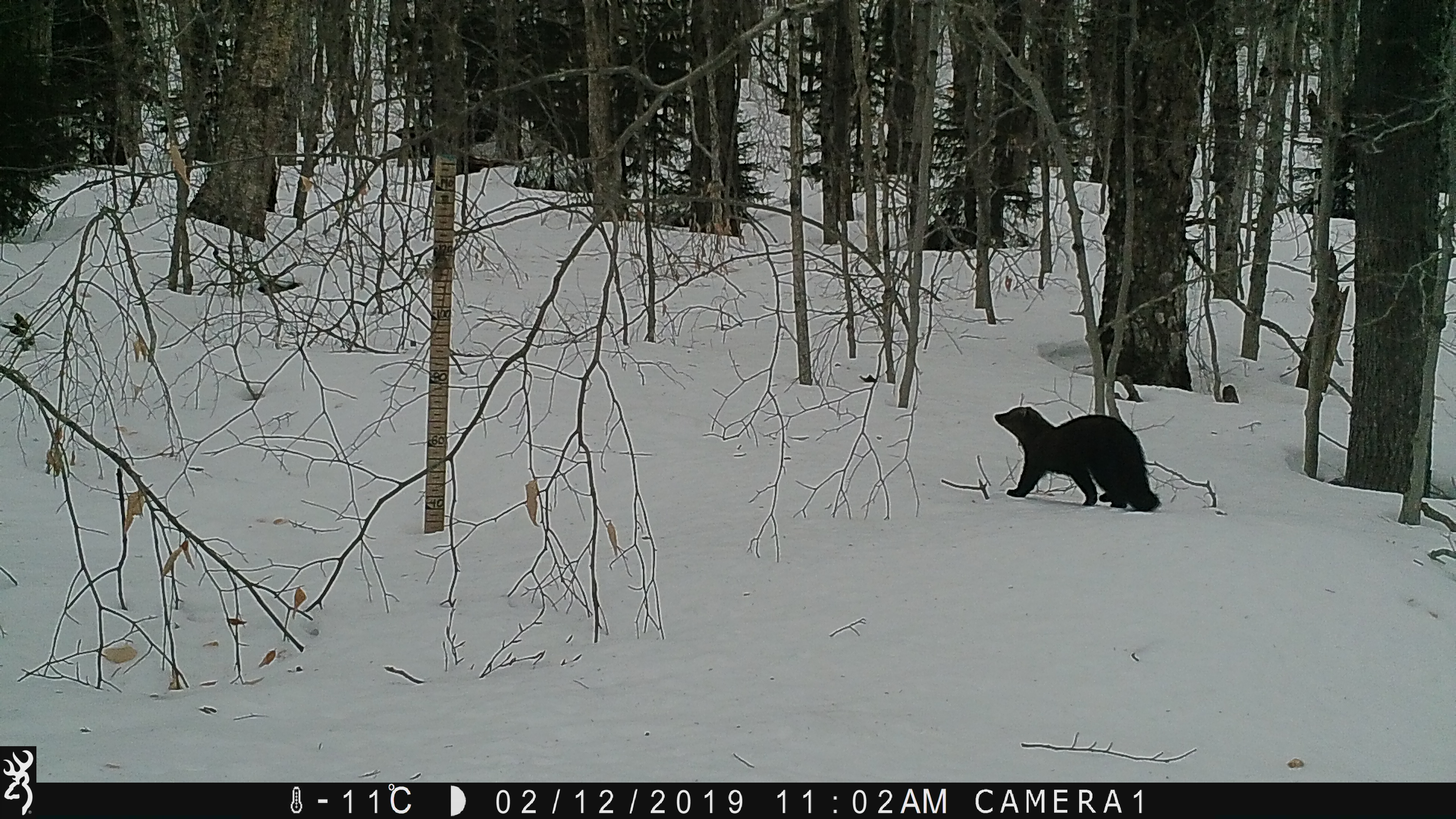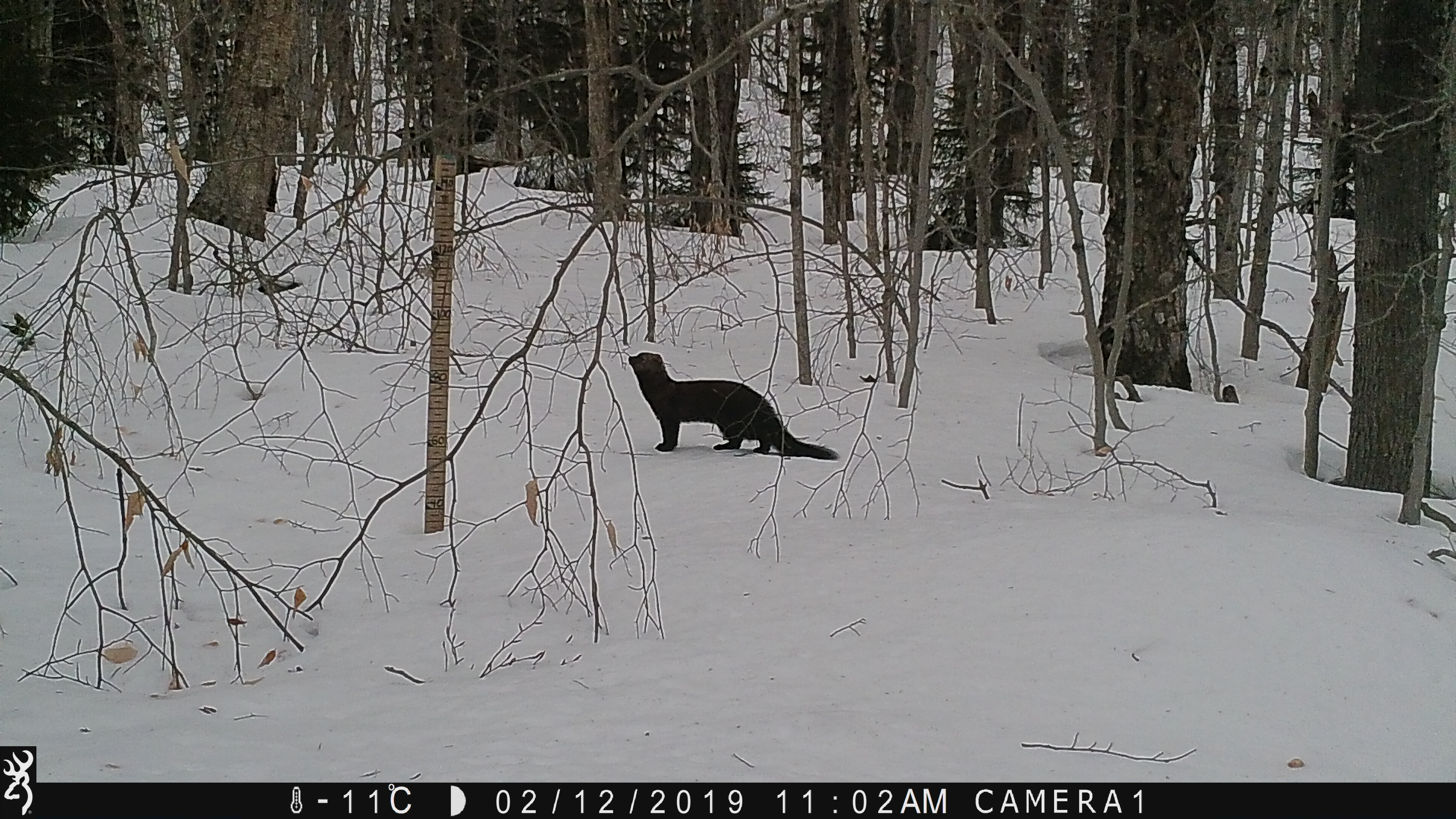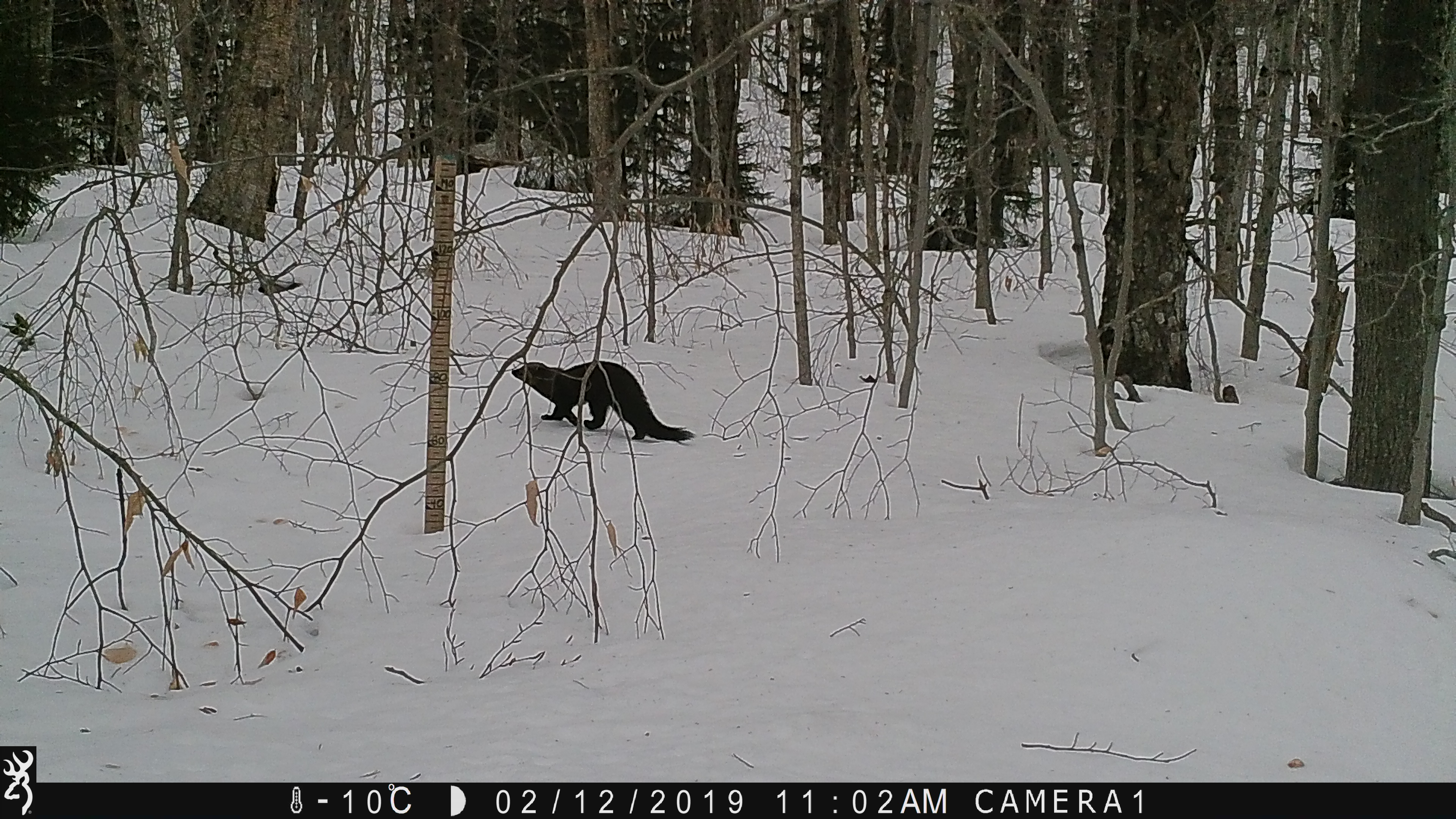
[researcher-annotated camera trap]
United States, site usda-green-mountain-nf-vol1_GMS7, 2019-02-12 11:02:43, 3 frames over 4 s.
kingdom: Animalia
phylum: Chordata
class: Mammalia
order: Carnivora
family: Mustelidae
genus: Pekania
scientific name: Pekania pennanti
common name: fisher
Fisher (Pekania pennanti).